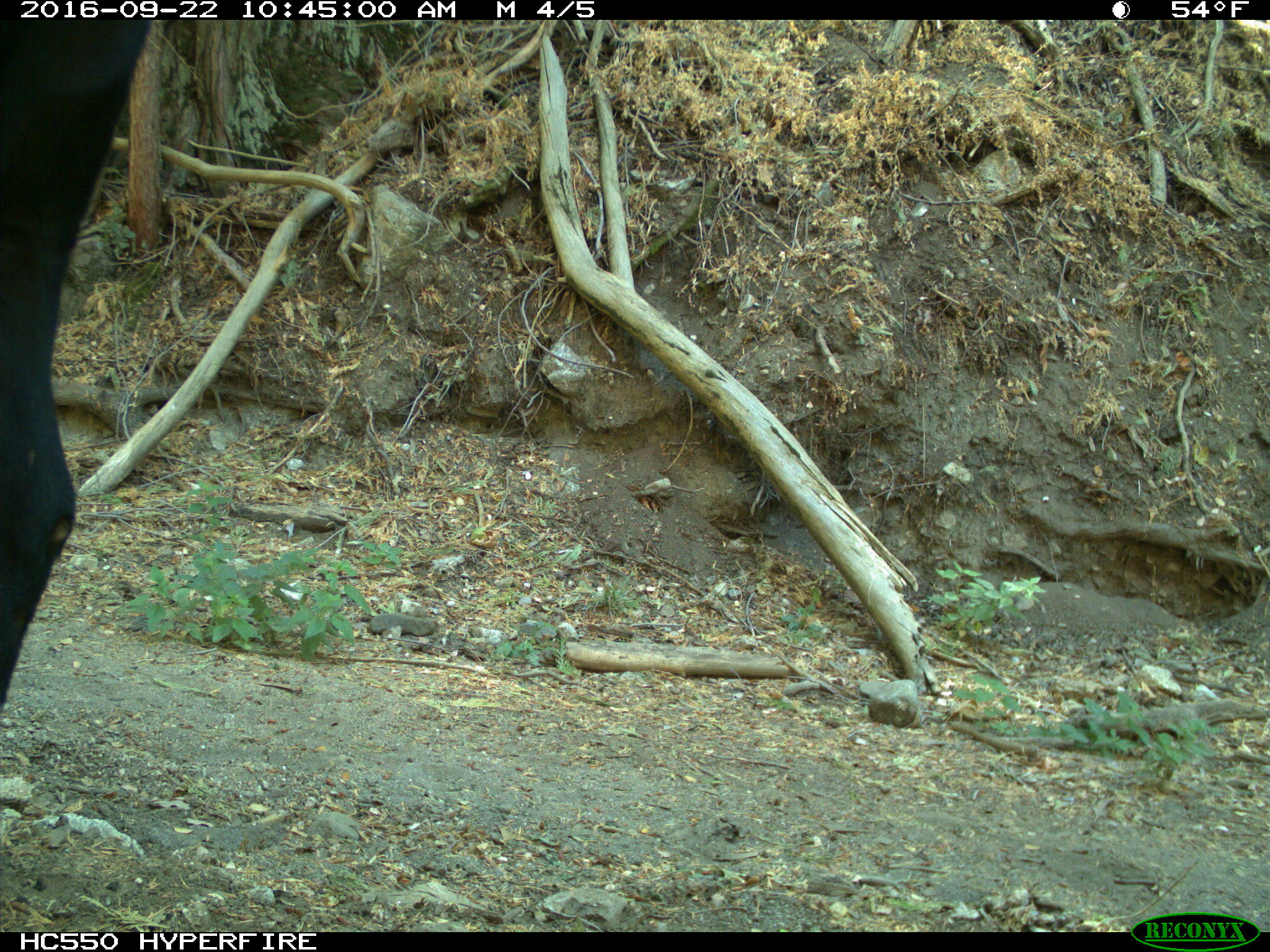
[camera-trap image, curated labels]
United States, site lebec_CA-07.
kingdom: Animalia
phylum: Chordata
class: Mammalia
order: Artiodactyla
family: Bovidae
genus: Bos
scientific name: Bos taurus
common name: domestic cow